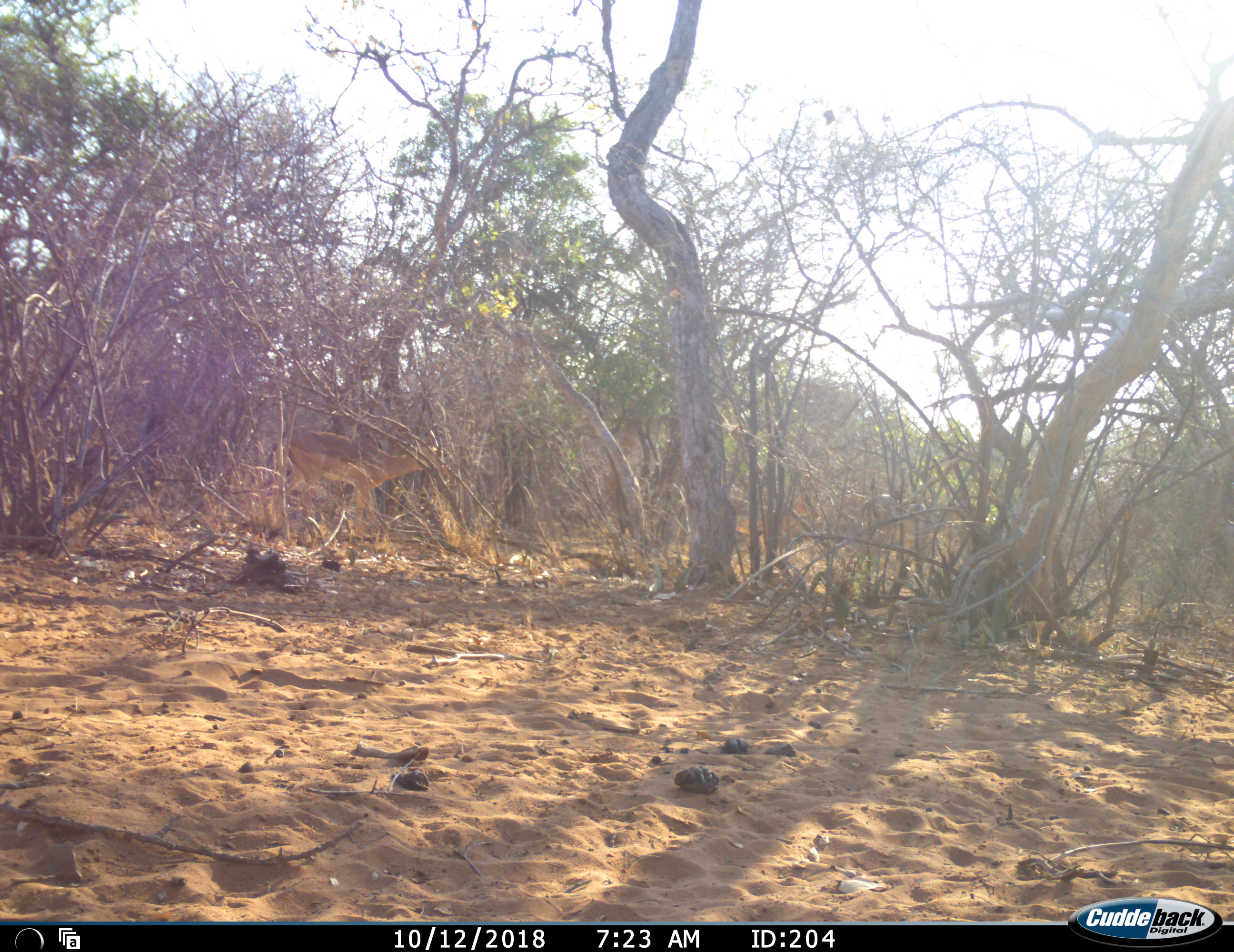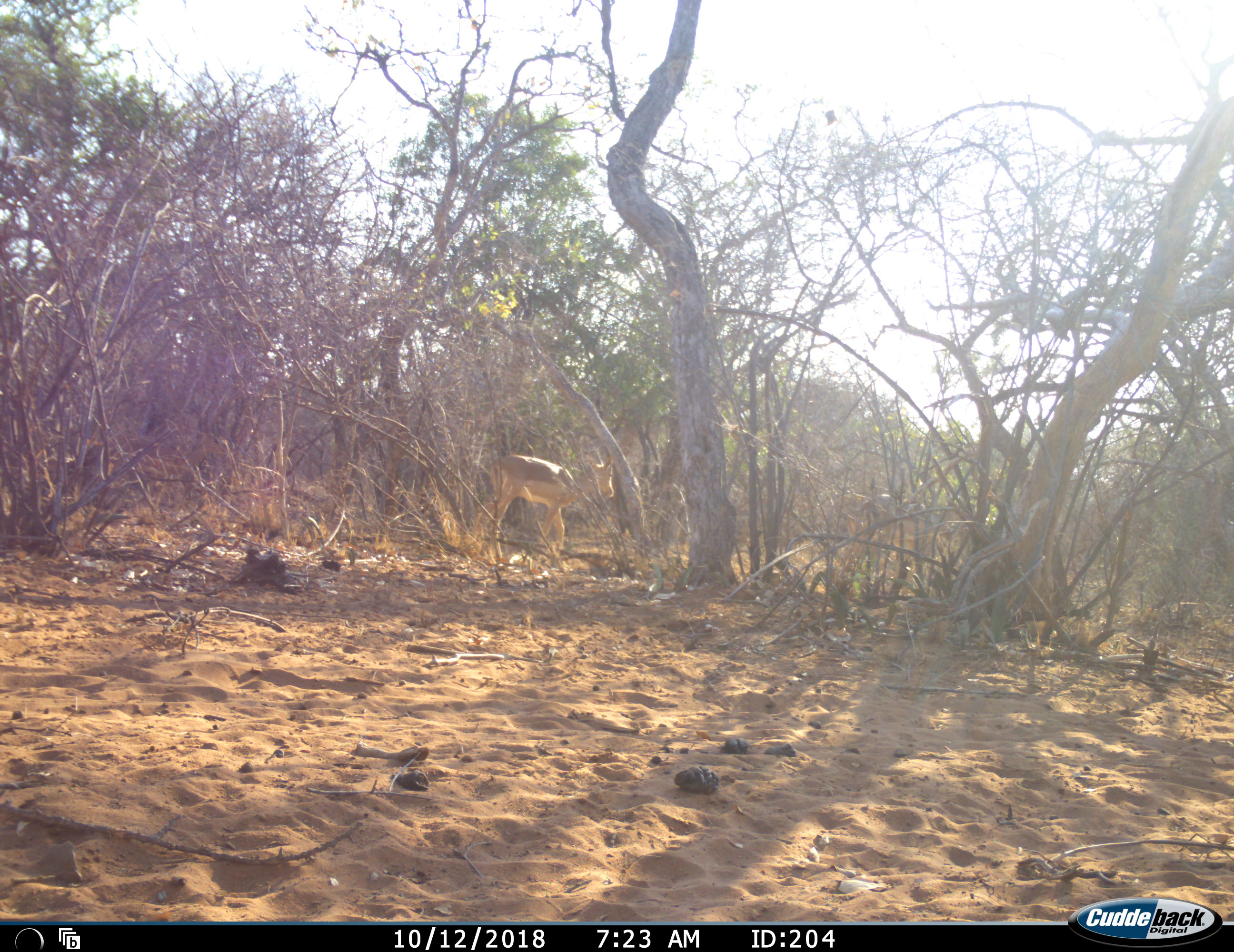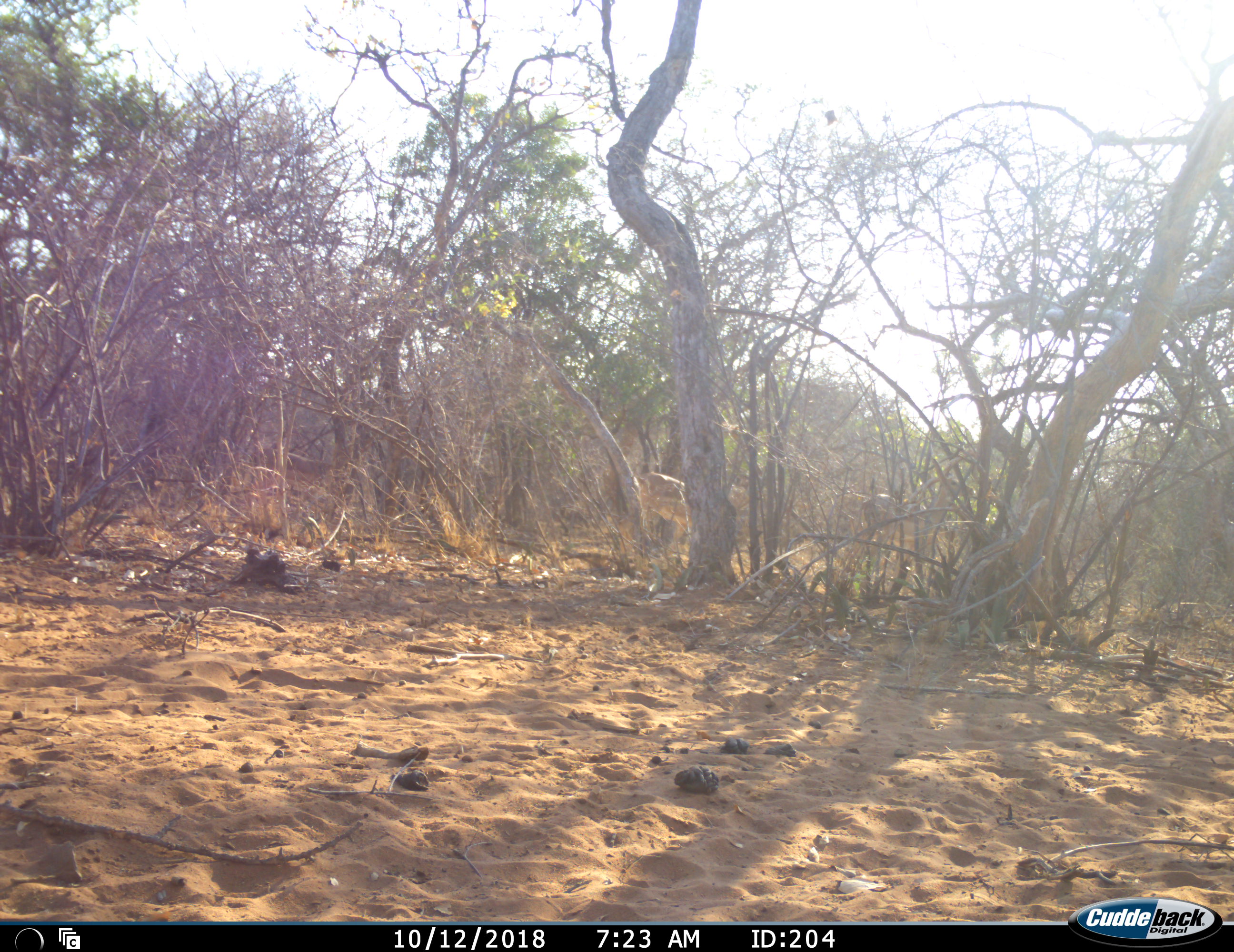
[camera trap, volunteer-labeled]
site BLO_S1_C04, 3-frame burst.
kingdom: Animalia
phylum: Chordata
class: Mammalia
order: Artiodactyla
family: Bovidae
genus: Aepyceros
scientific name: Aepyceros melampus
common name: impala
Impala (Aepyceros melampus), count 3. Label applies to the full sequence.